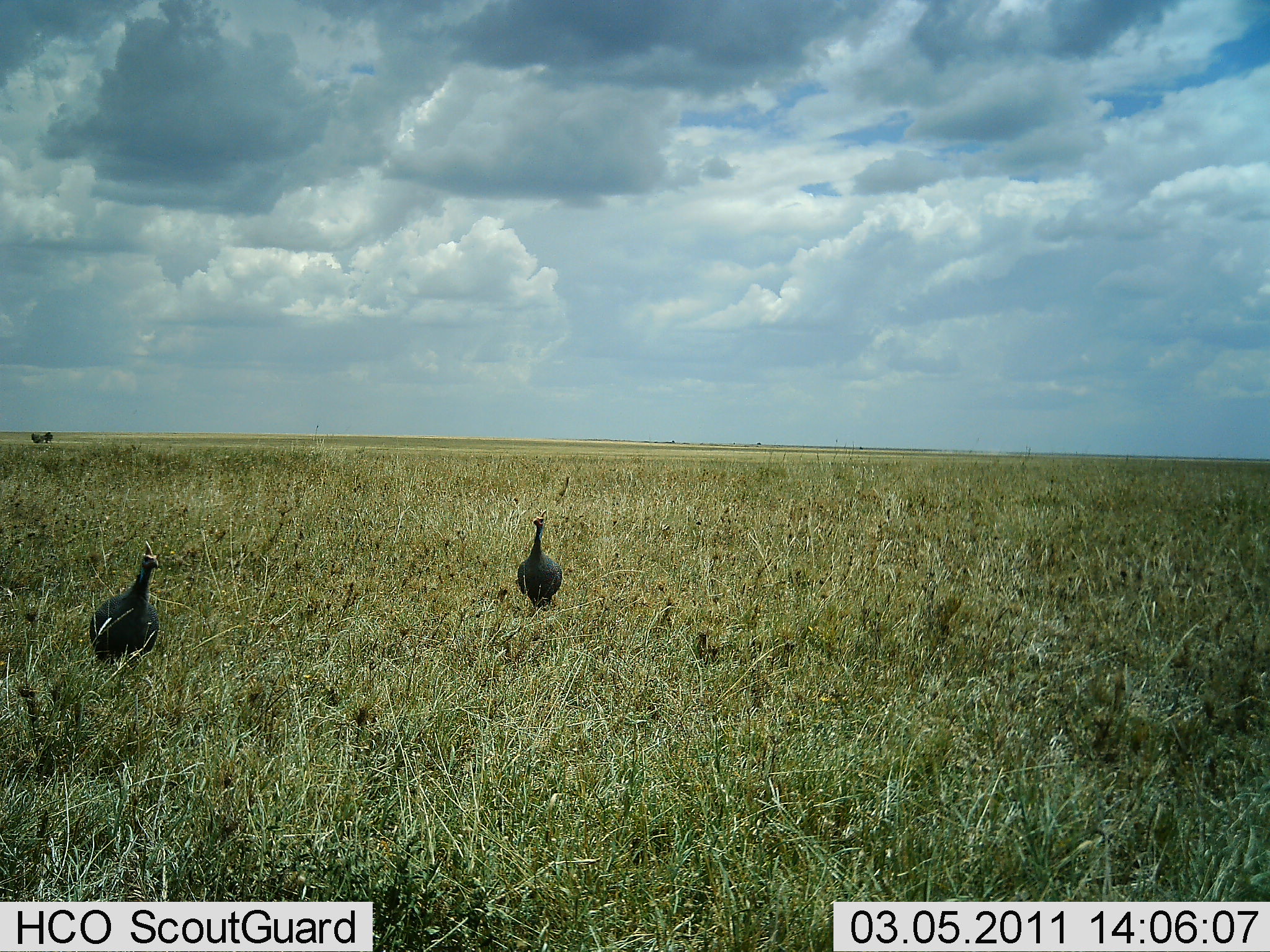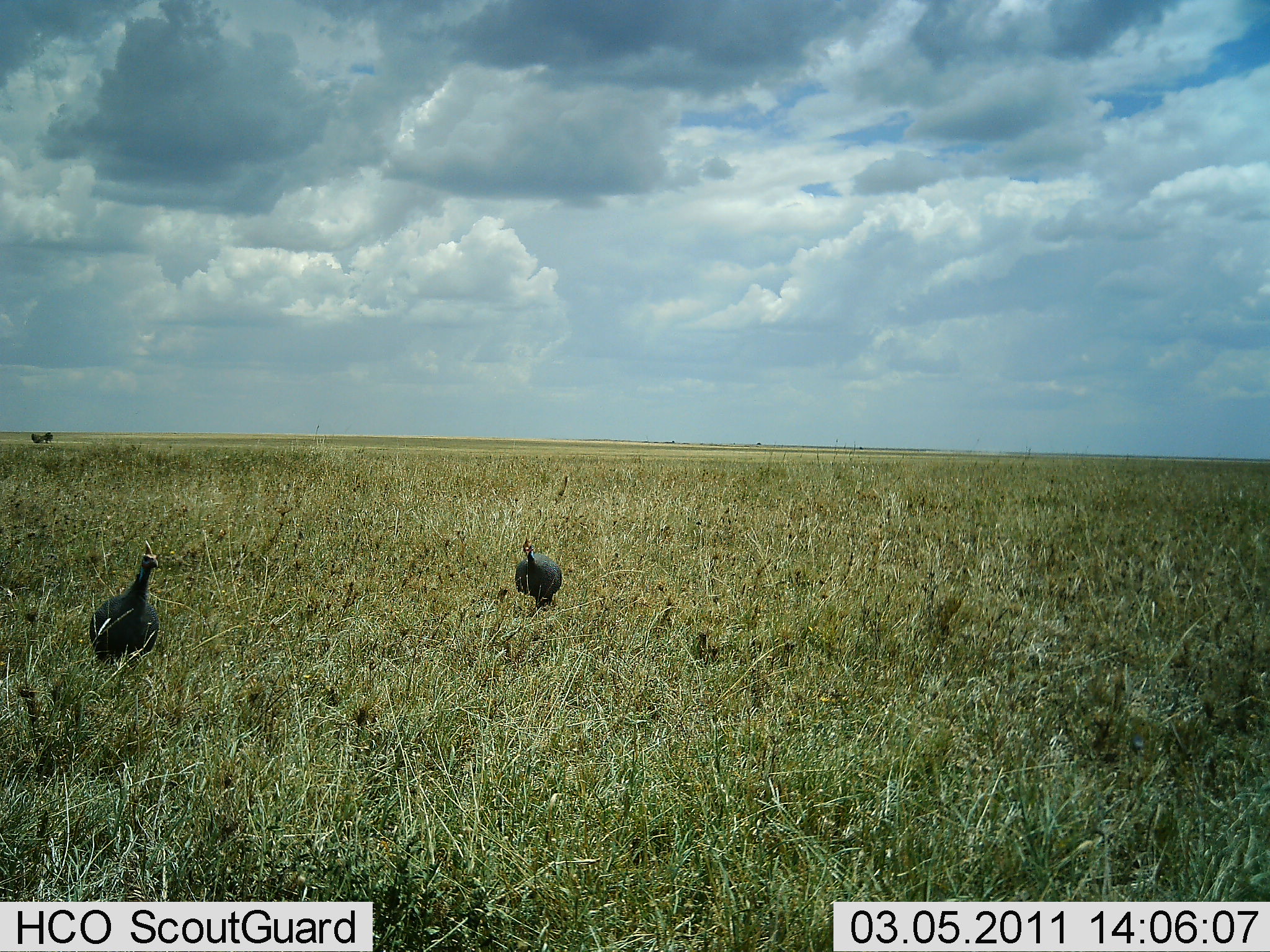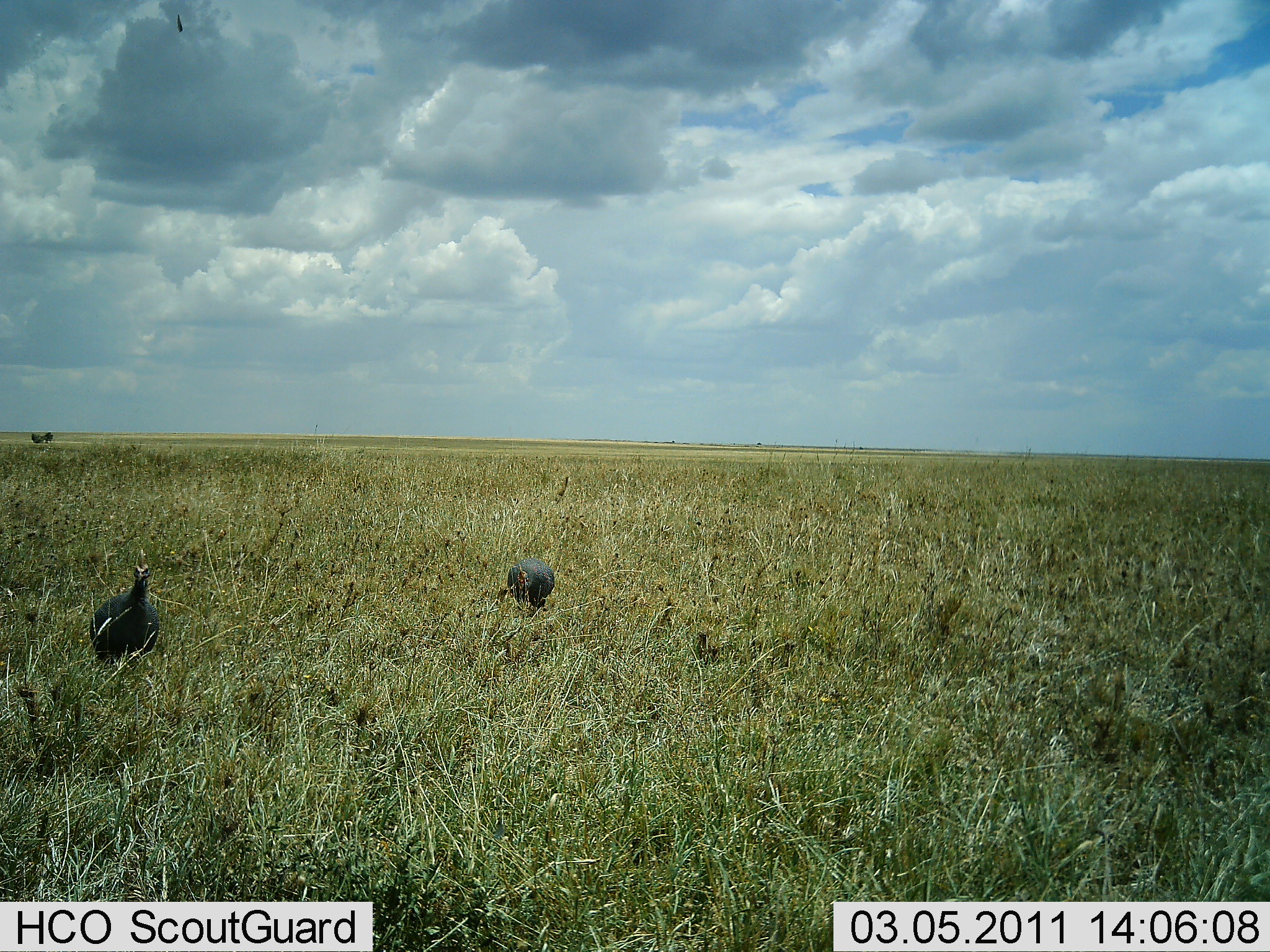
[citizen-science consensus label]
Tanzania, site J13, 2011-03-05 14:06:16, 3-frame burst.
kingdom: Animalia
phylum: Chordata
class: Aves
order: Galliformes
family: Numididae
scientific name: Numididae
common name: guinea fowl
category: guineafowl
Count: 2.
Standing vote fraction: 62%.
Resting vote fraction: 0%.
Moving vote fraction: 23%.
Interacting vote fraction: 0%.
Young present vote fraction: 0%.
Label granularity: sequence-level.